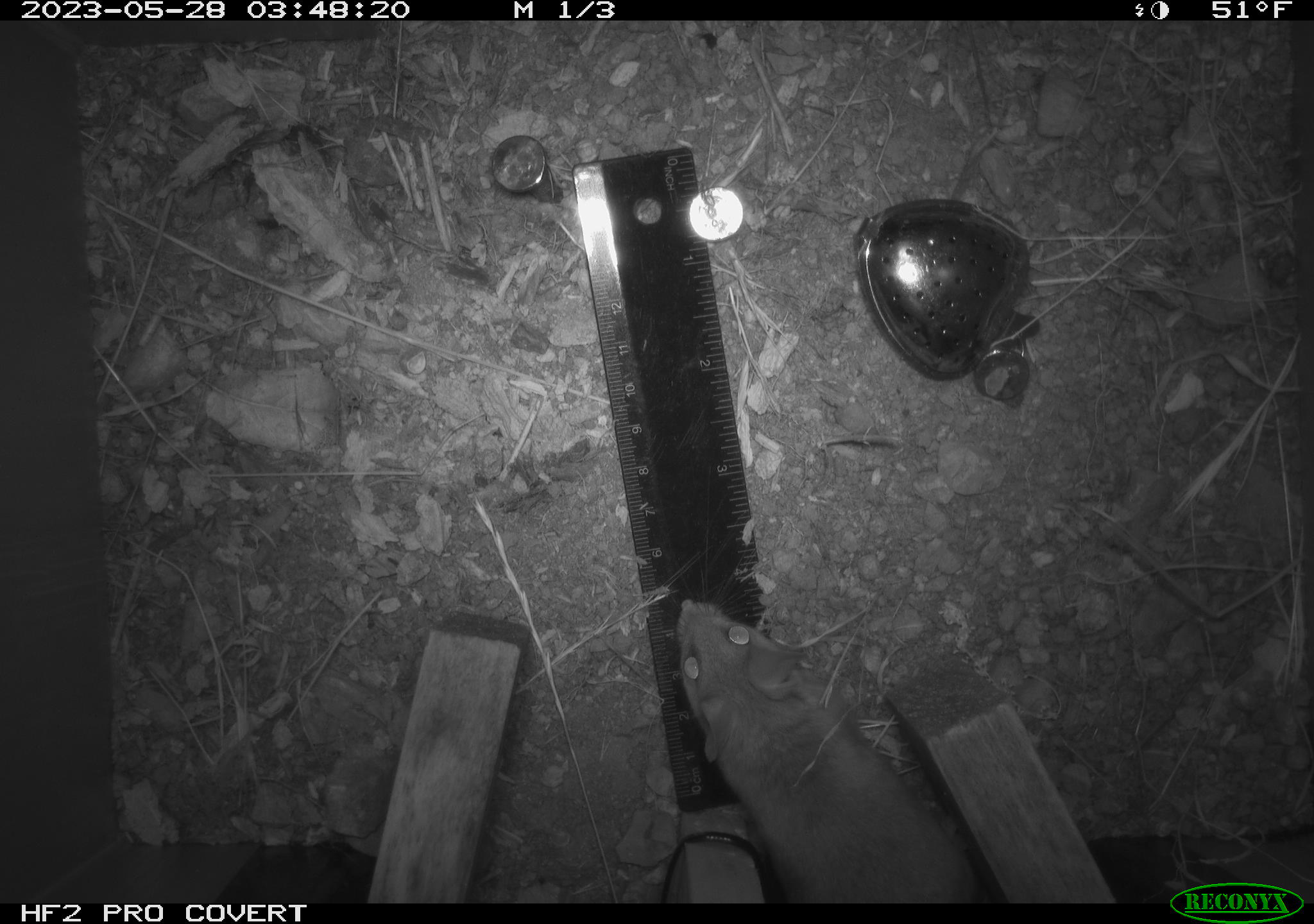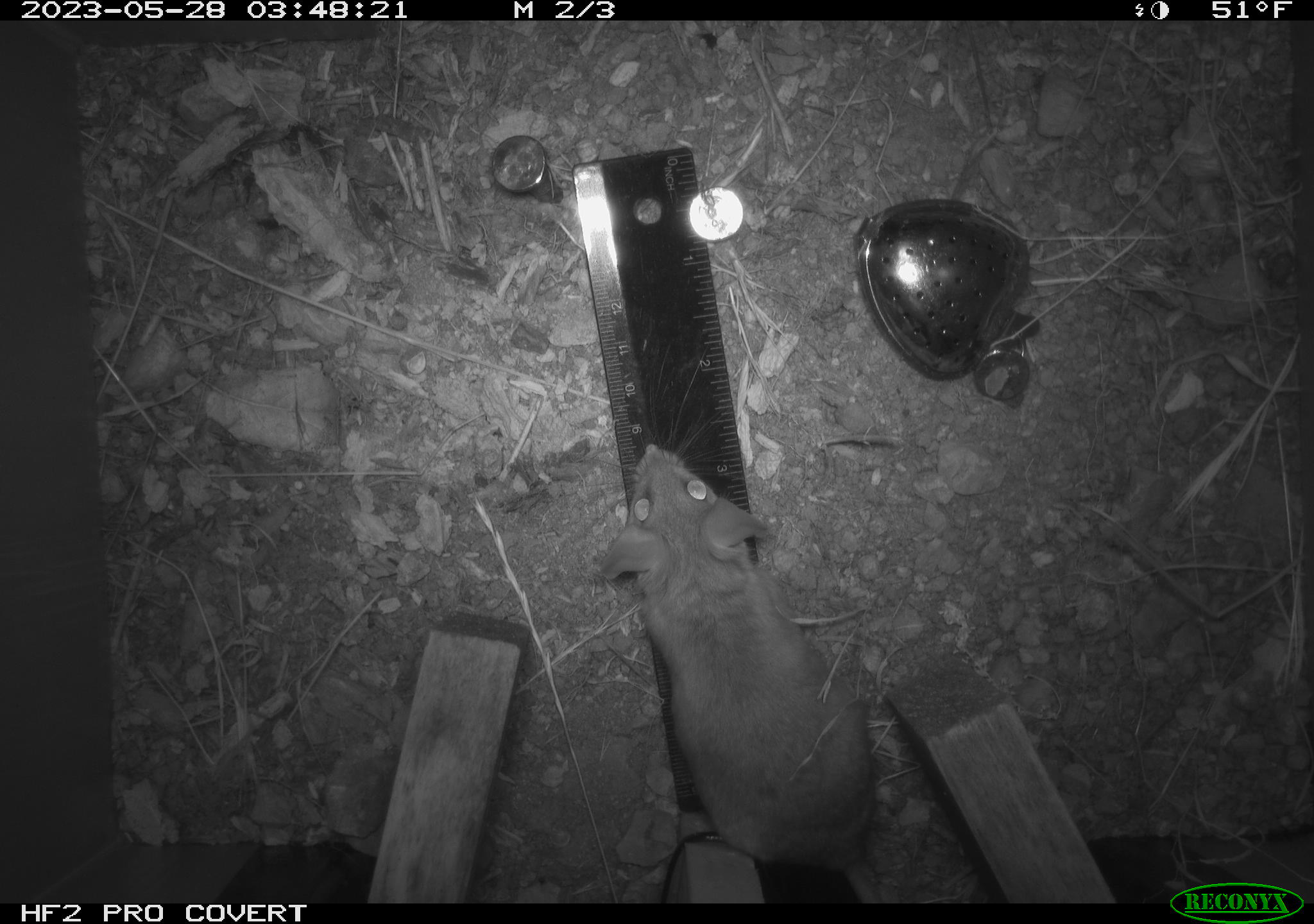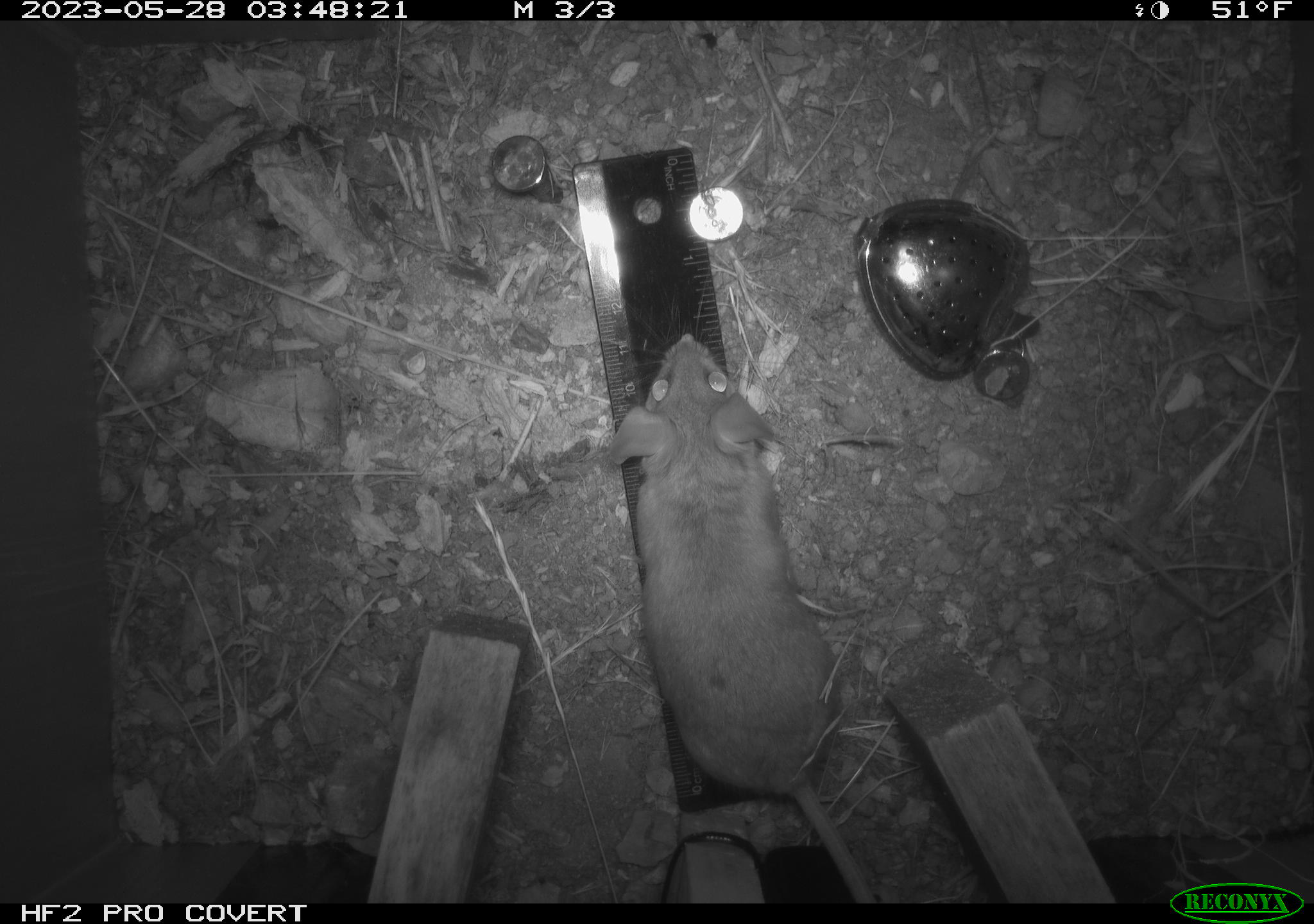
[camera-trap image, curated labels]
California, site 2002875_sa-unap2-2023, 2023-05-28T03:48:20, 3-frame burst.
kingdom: Animalia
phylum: Chordata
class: Mammalia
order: Rodentia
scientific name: Rodentia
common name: mouse species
Mouse species (Rodentia).